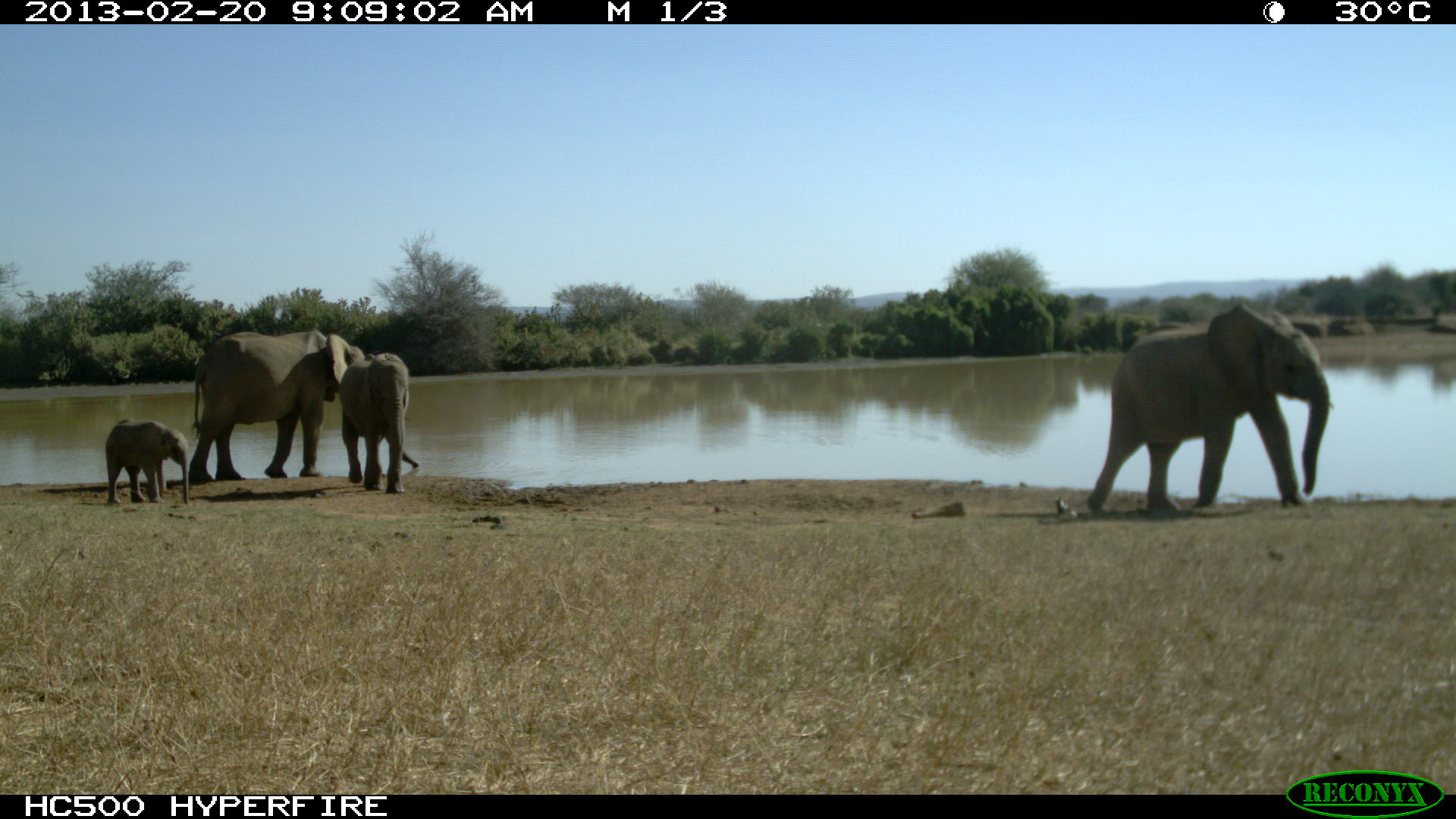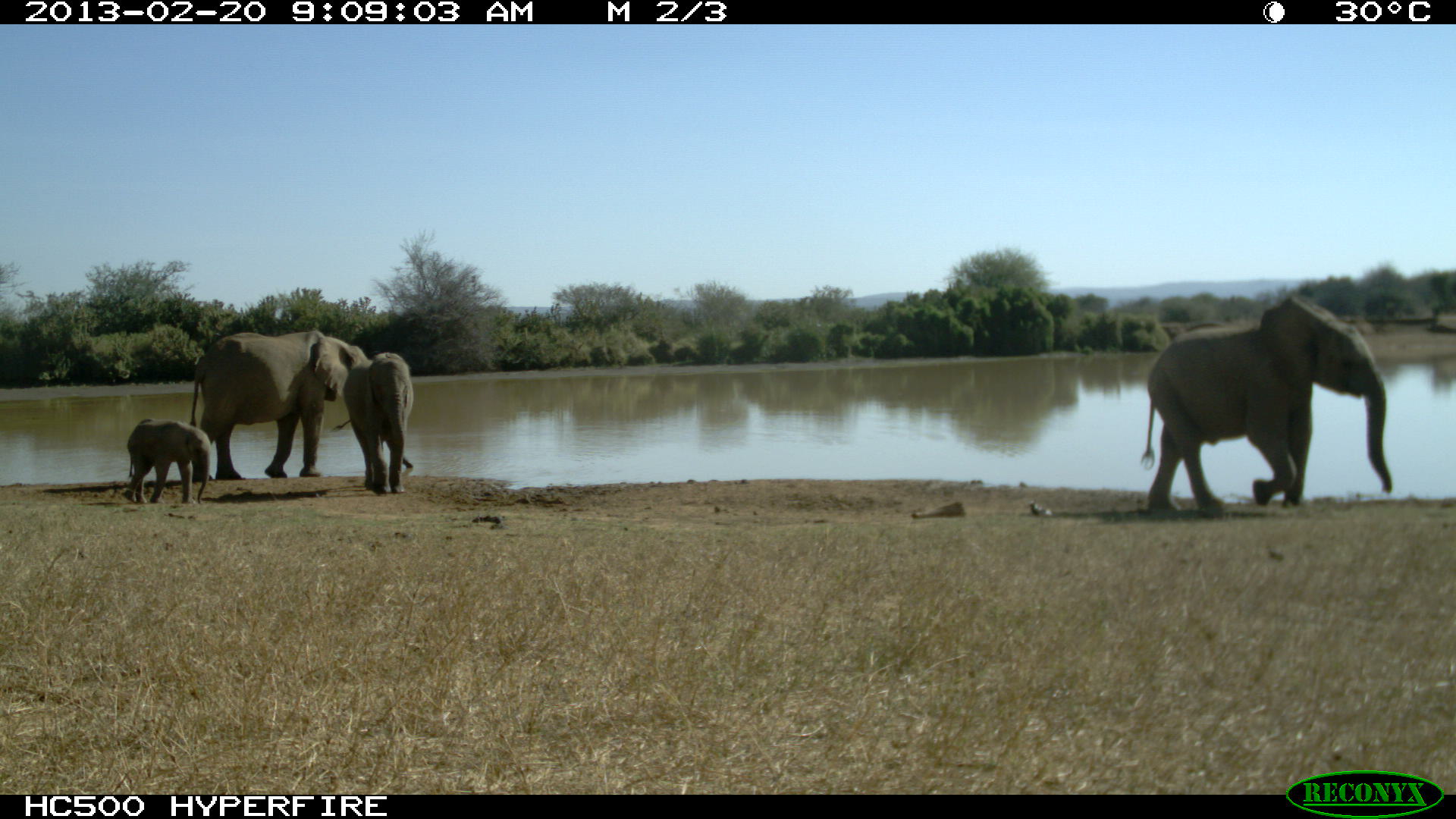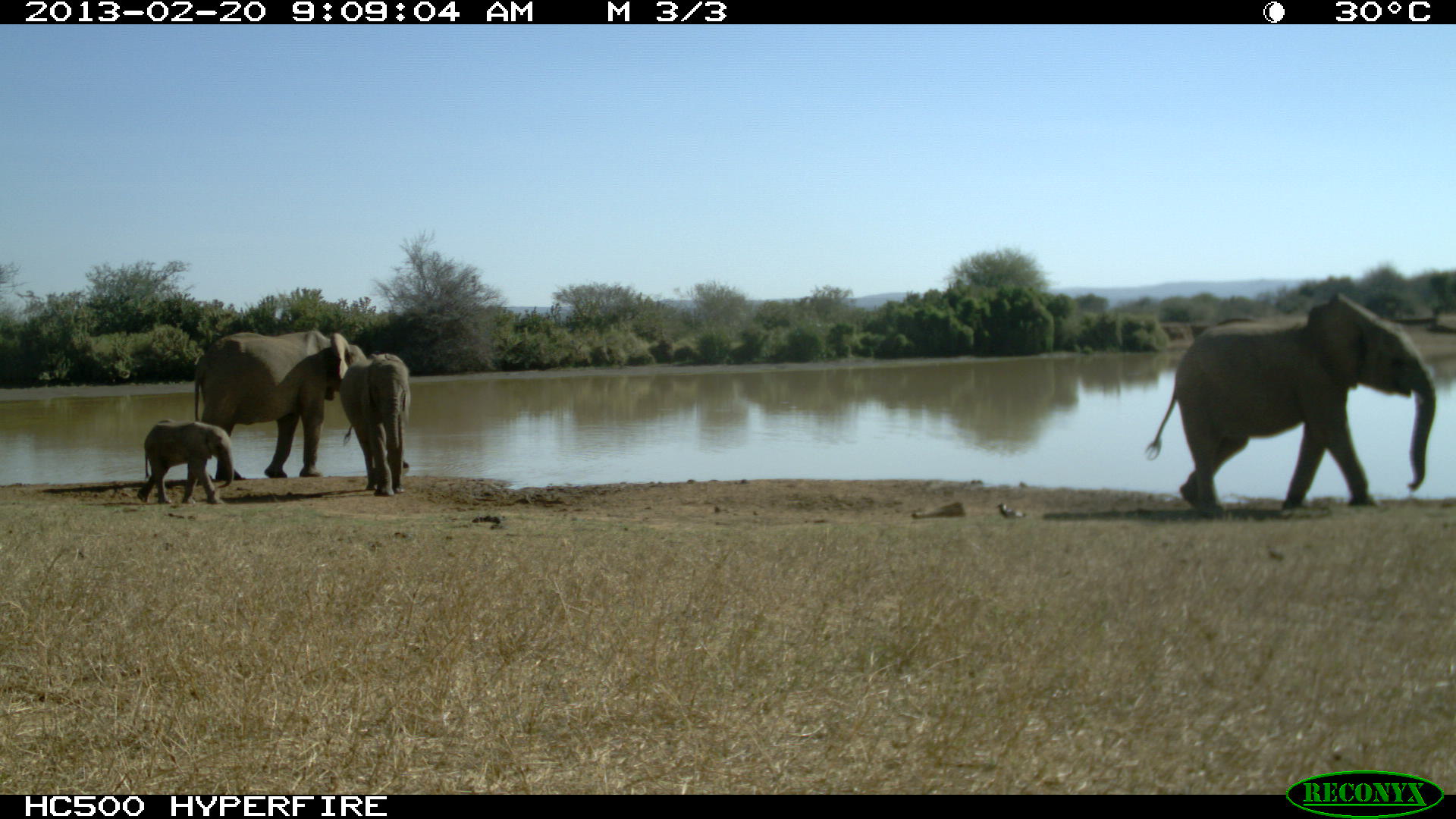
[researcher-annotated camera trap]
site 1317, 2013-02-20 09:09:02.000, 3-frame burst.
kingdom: Animalia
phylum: Chordata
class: Mammalia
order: Proboscidea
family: Elephantidae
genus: Loxodonta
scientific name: Loxodonta africana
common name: african bush elephant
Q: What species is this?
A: Loxodonta africana (african bush elephant).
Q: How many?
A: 4.